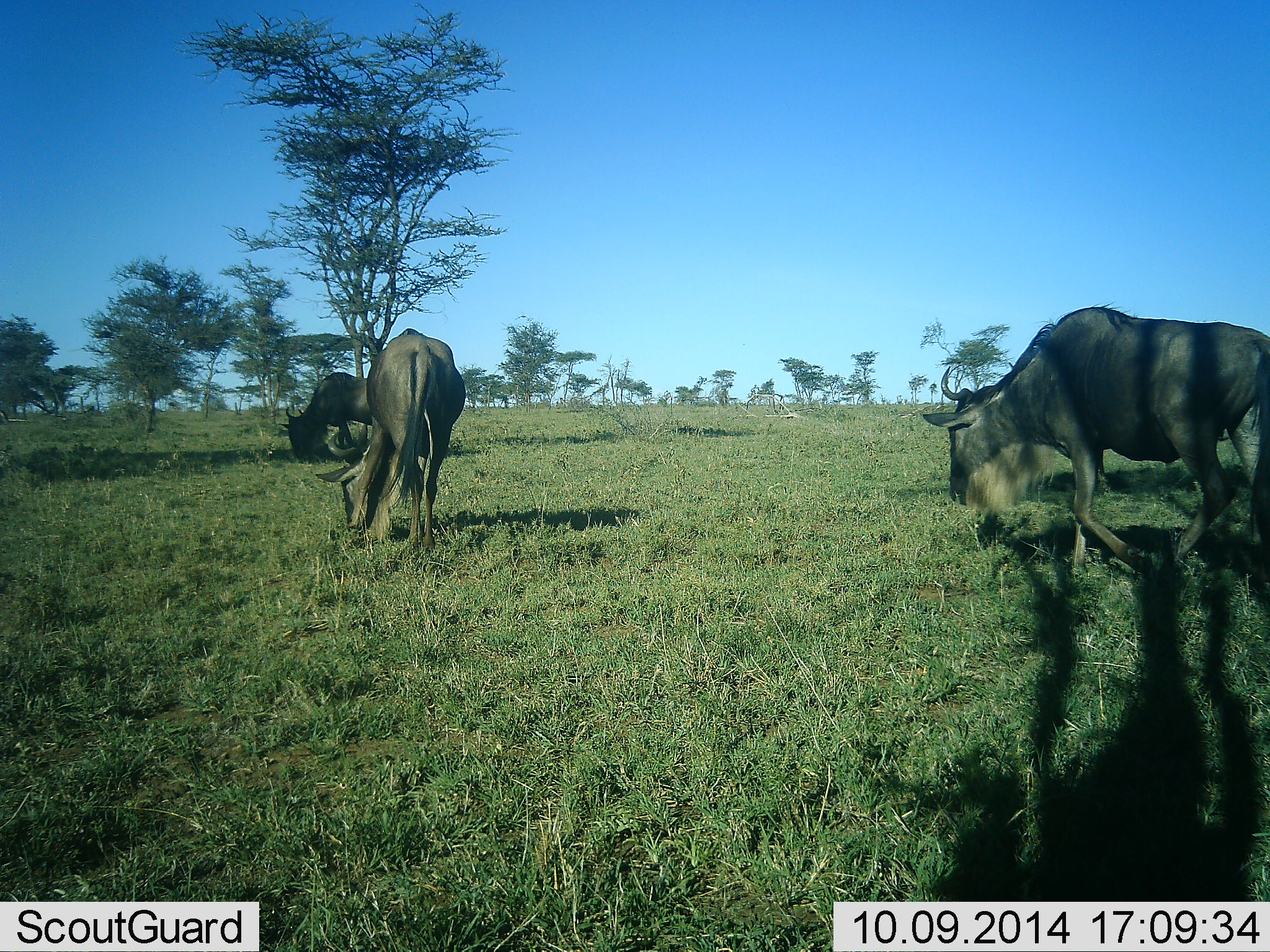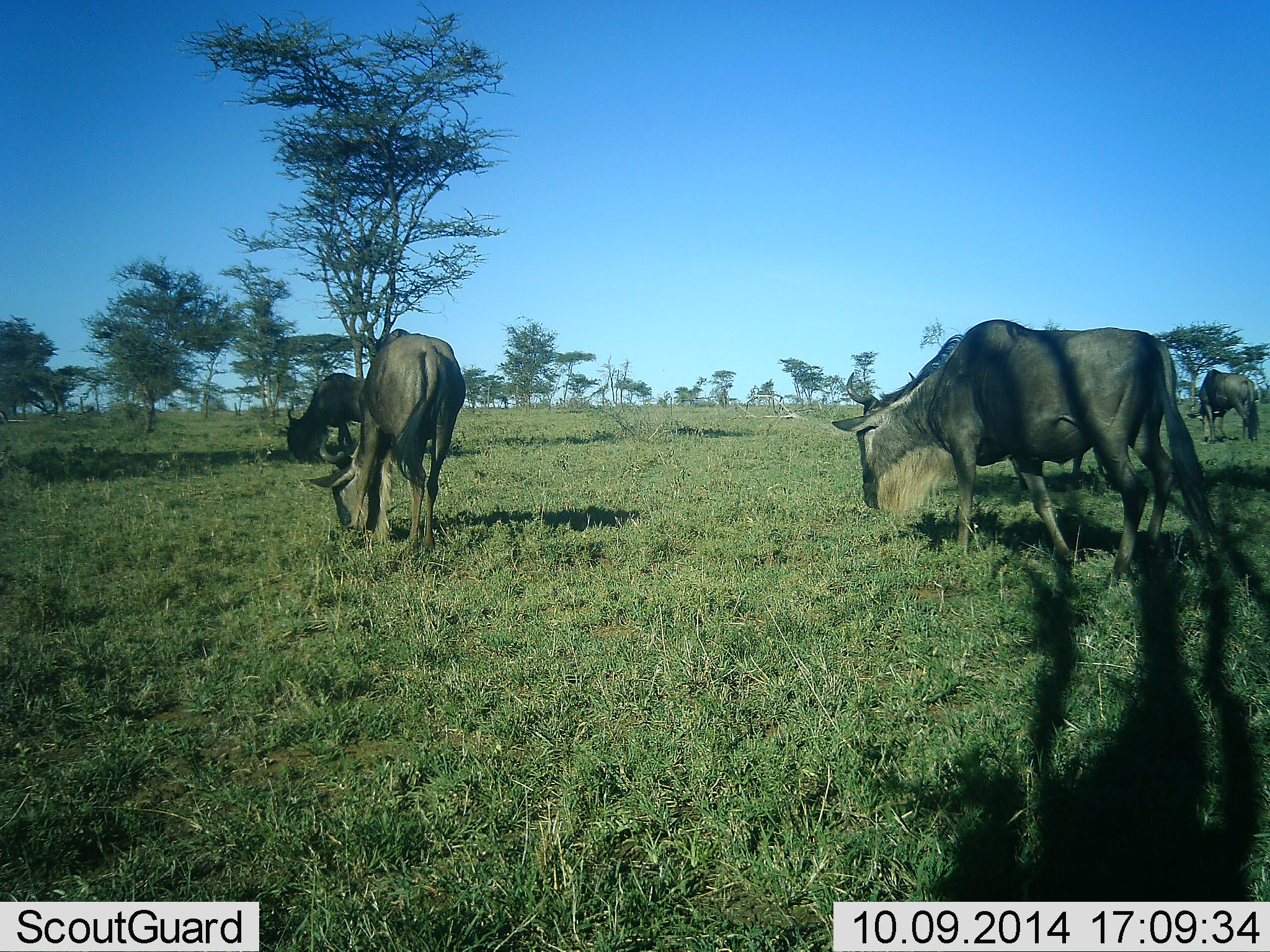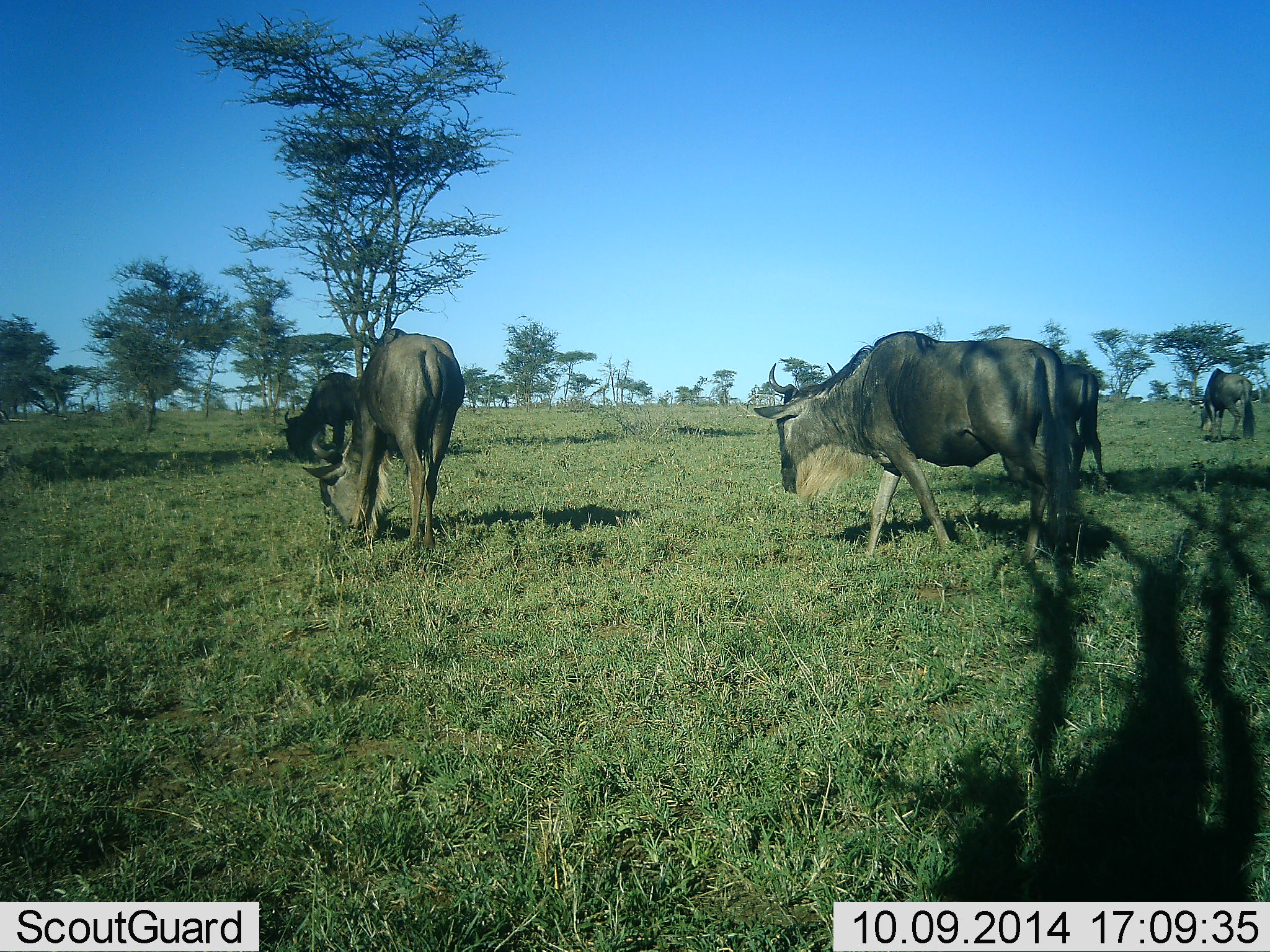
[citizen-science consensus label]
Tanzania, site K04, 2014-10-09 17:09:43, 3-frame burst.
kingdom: Animalia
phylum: Chordata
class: Mammalia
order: Artiodactyla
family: Bovidae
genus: Connochaetes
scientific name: Connochaetes taurinus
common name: blue wildebeest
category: wildebeest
Wildebeest (blue wildebeest) (Connochaetes taurinus), count 5. Behavior (volunteer vote fractions): standing 10%, resting 0%, moving 60%, interacting 0%. Young present (vote fraction): 0%. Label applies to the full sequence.